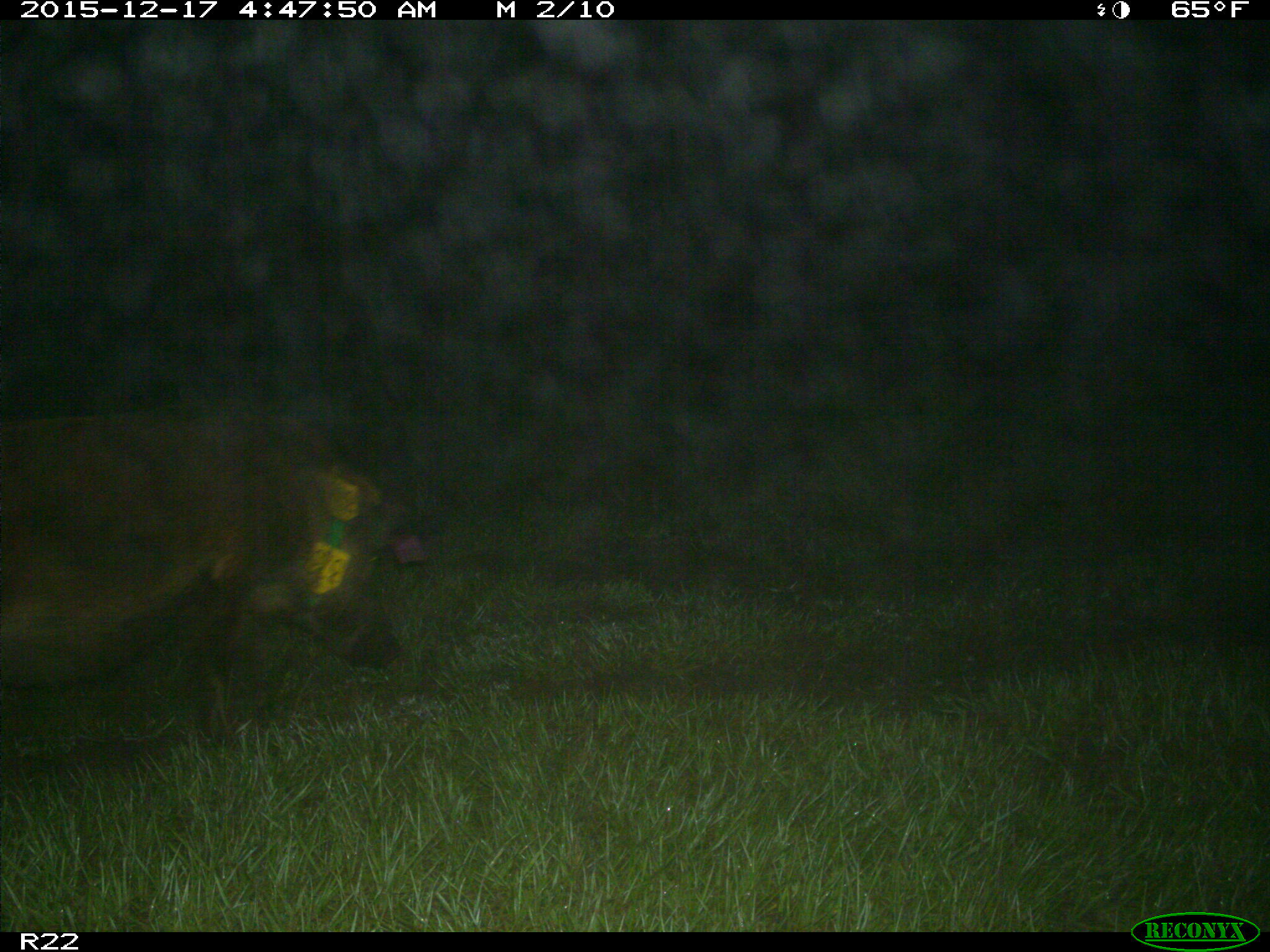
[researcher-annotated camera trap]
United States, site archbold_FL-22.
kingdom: Animalia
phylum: Chordata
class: Mammalia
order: Artiodactyla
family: Suidae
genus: Sus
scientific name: Sus scrofa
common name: wild boar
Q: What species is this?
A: Sus scrofa (wild boar).